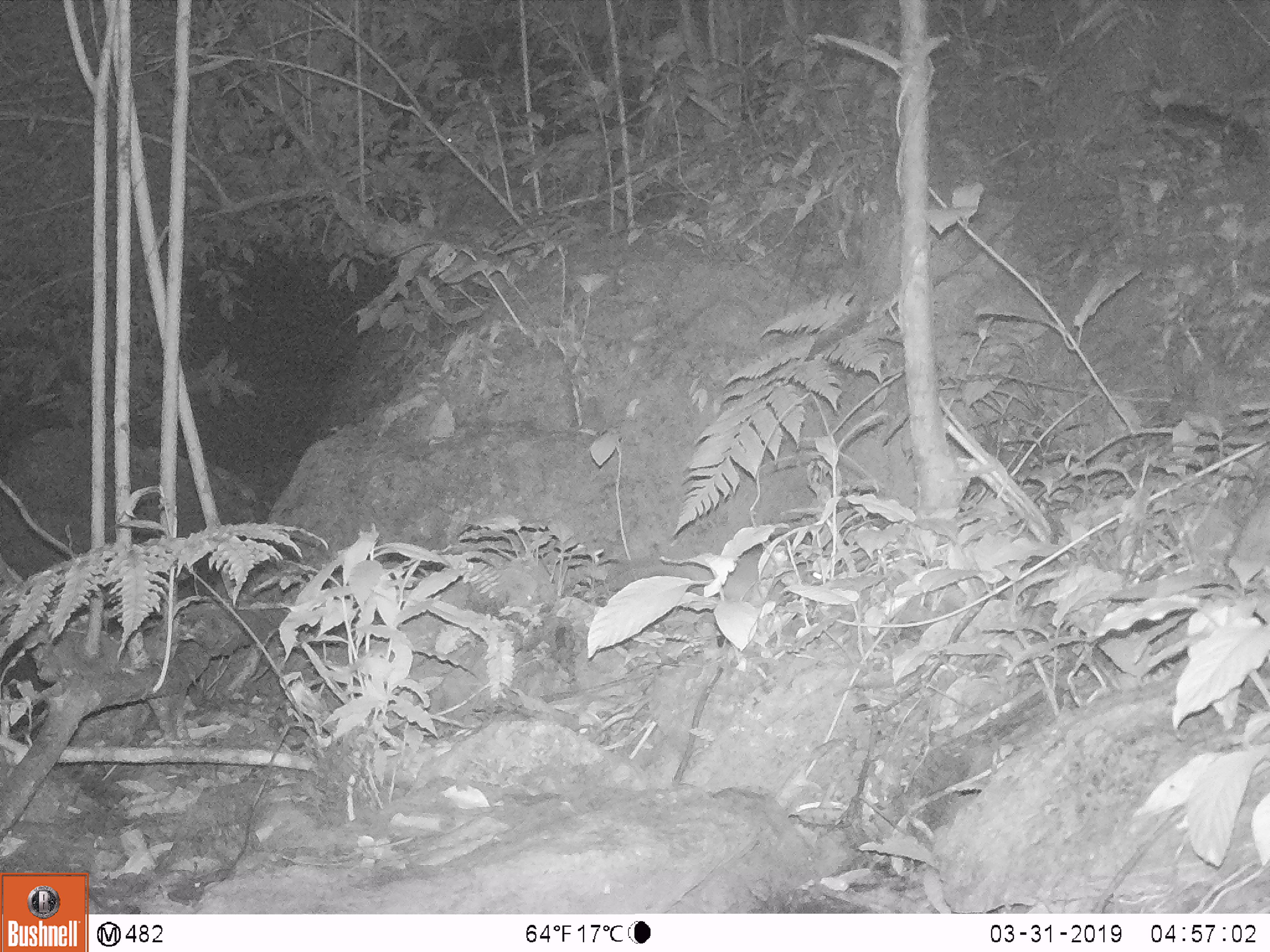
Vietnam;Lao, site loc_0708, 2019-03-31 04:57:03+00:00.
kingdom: Animalia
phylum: Chordata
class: Mammalia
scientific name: Mammalia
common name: mammal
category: unidentified small mammal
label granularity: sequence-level